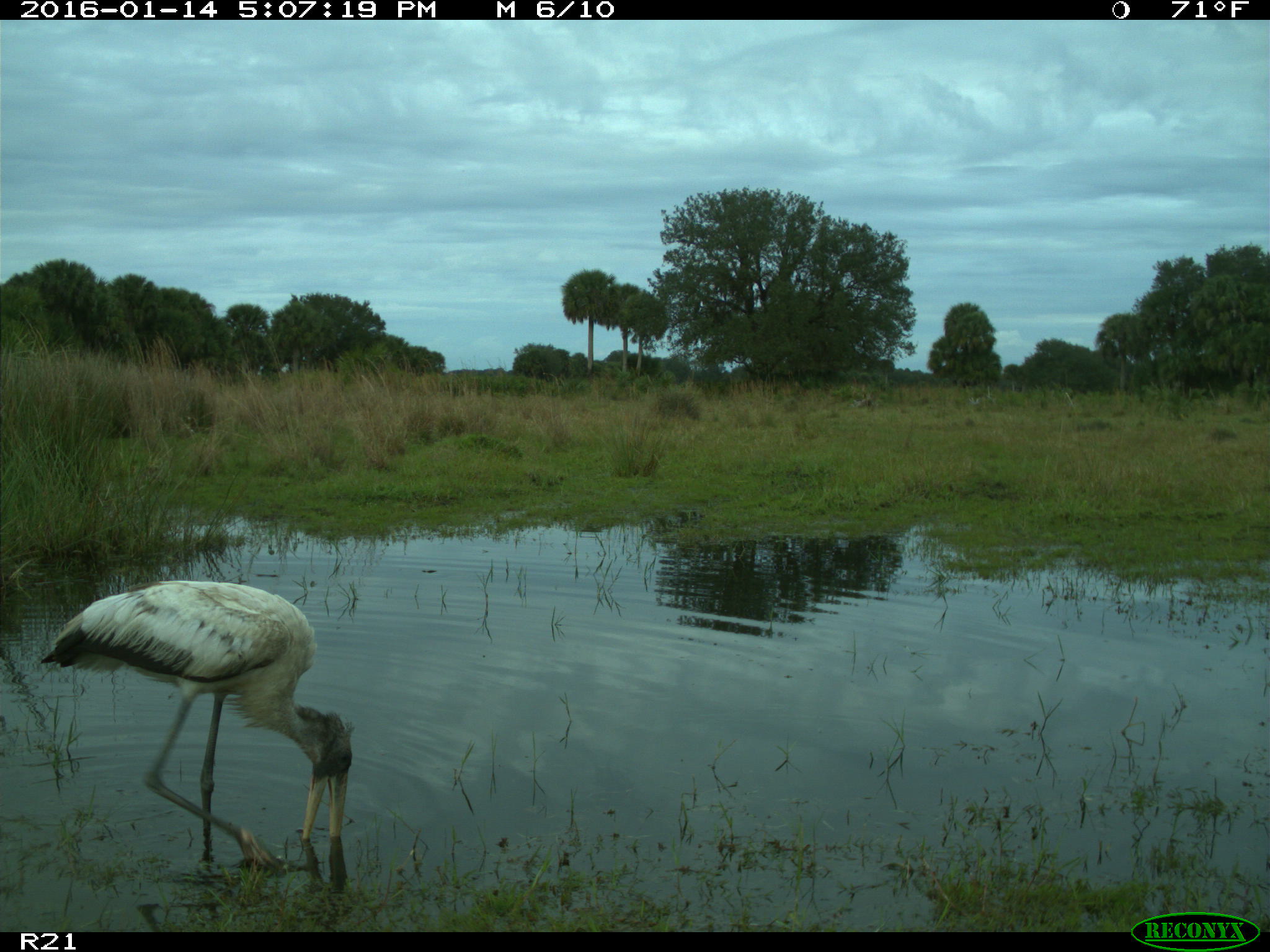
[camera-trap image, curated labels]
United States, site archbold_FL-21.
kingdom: Animalia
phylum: Chordata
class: Aves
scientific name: Aves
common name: birds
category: unidentified bird